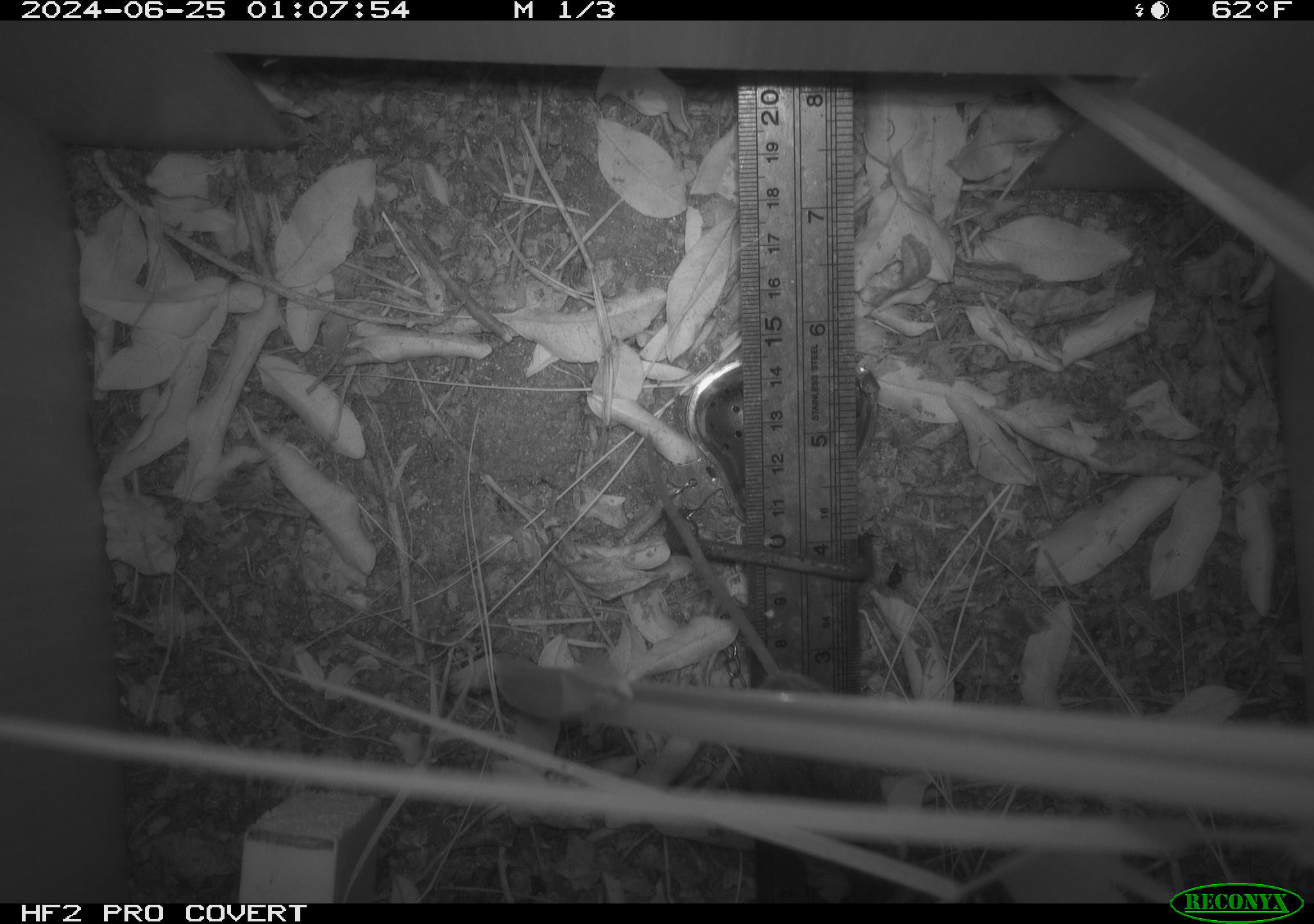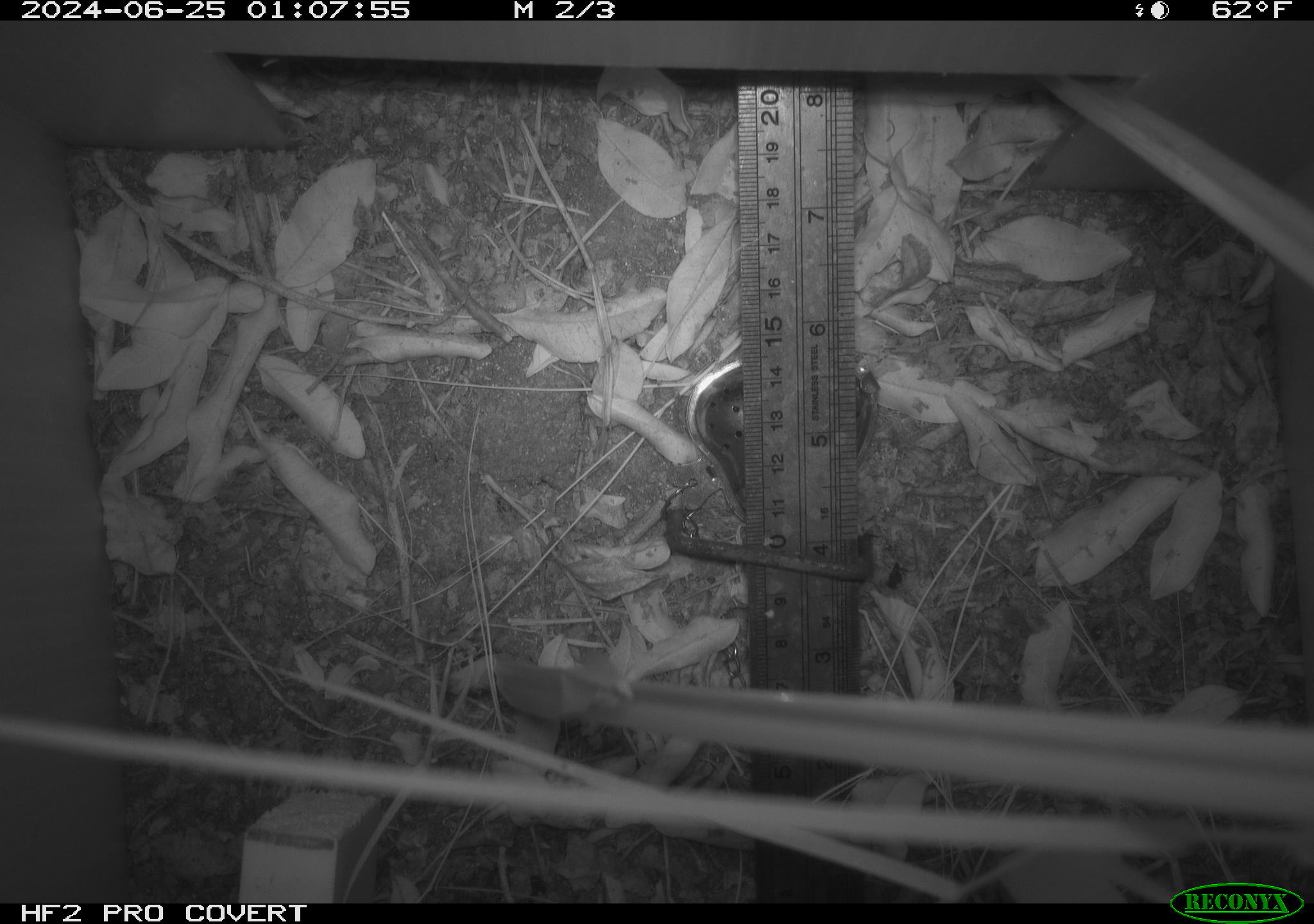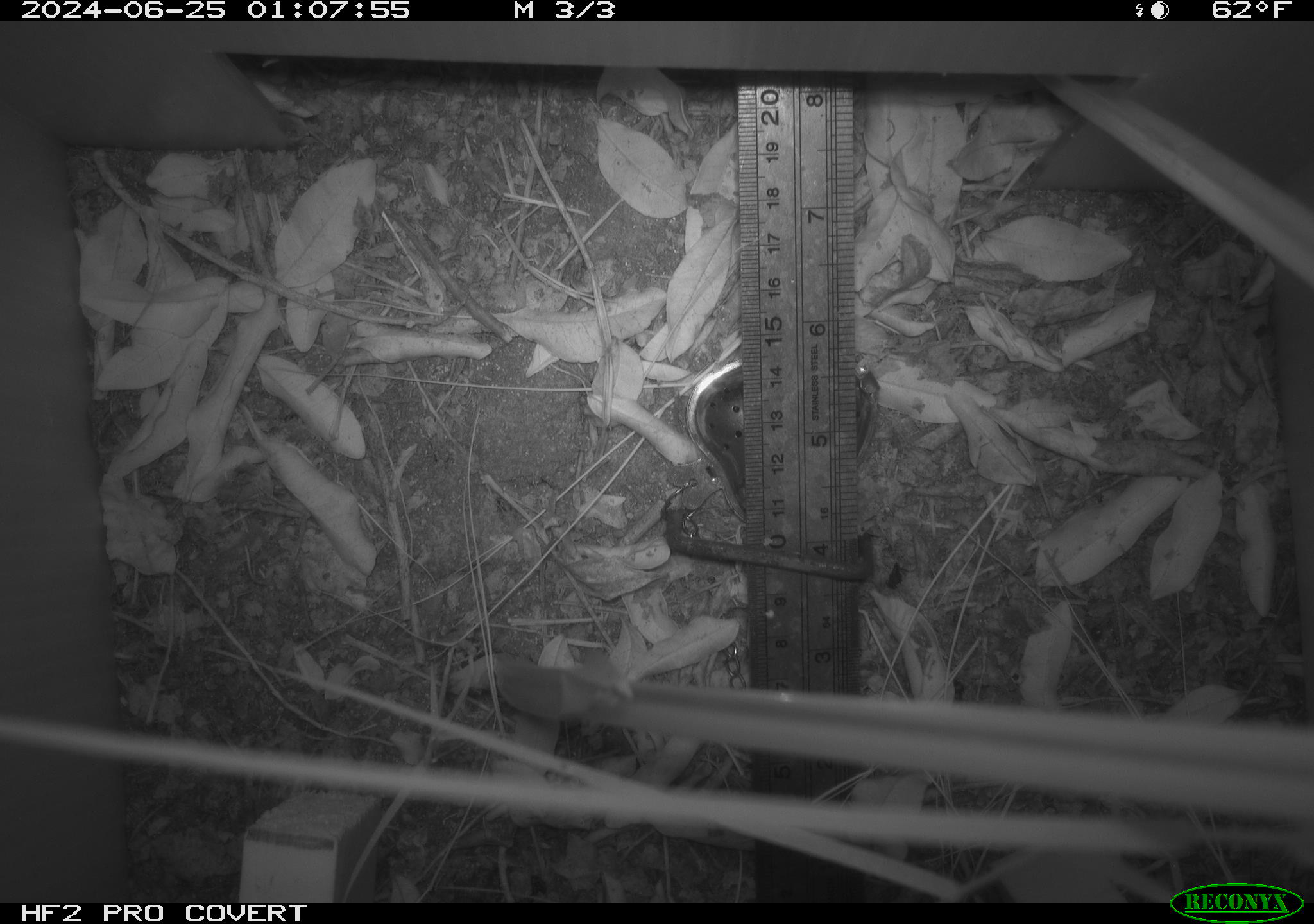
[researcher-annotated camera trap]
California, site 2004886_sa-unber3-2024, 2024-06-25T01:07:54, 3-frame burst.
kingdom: Animalia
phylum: Chordata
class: Mammalia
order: Rodentia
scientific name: Rodentia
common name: mouse species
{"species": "mouse species (Rodentia)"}